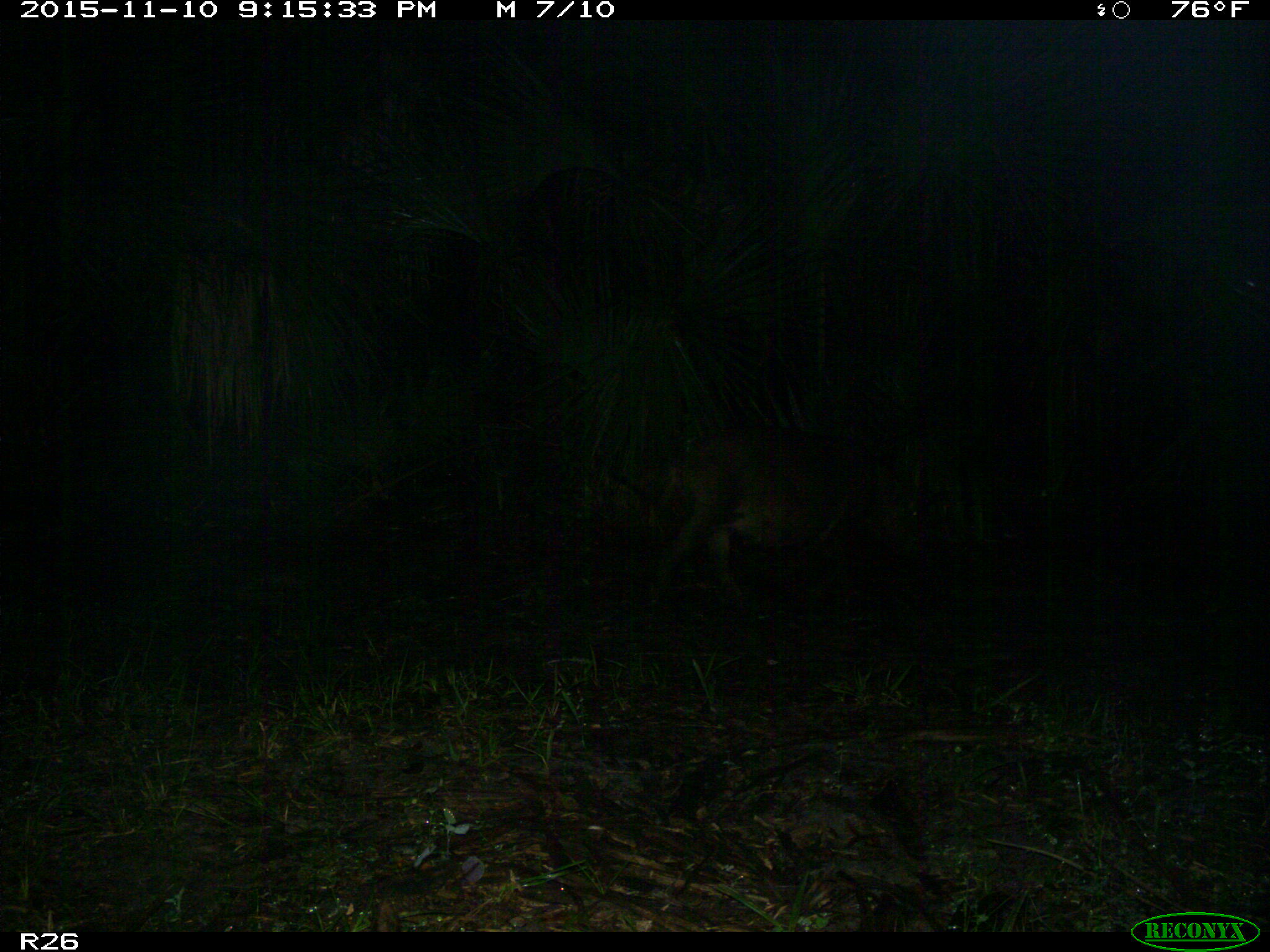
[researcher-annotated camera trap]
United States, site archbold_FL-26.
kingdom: Animalia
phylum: Chordata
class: Mammalia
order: Artiodactyla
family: Suidae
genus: Sus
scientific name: Sus scrofa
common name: wild boar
Sus scrofa (wild boar).